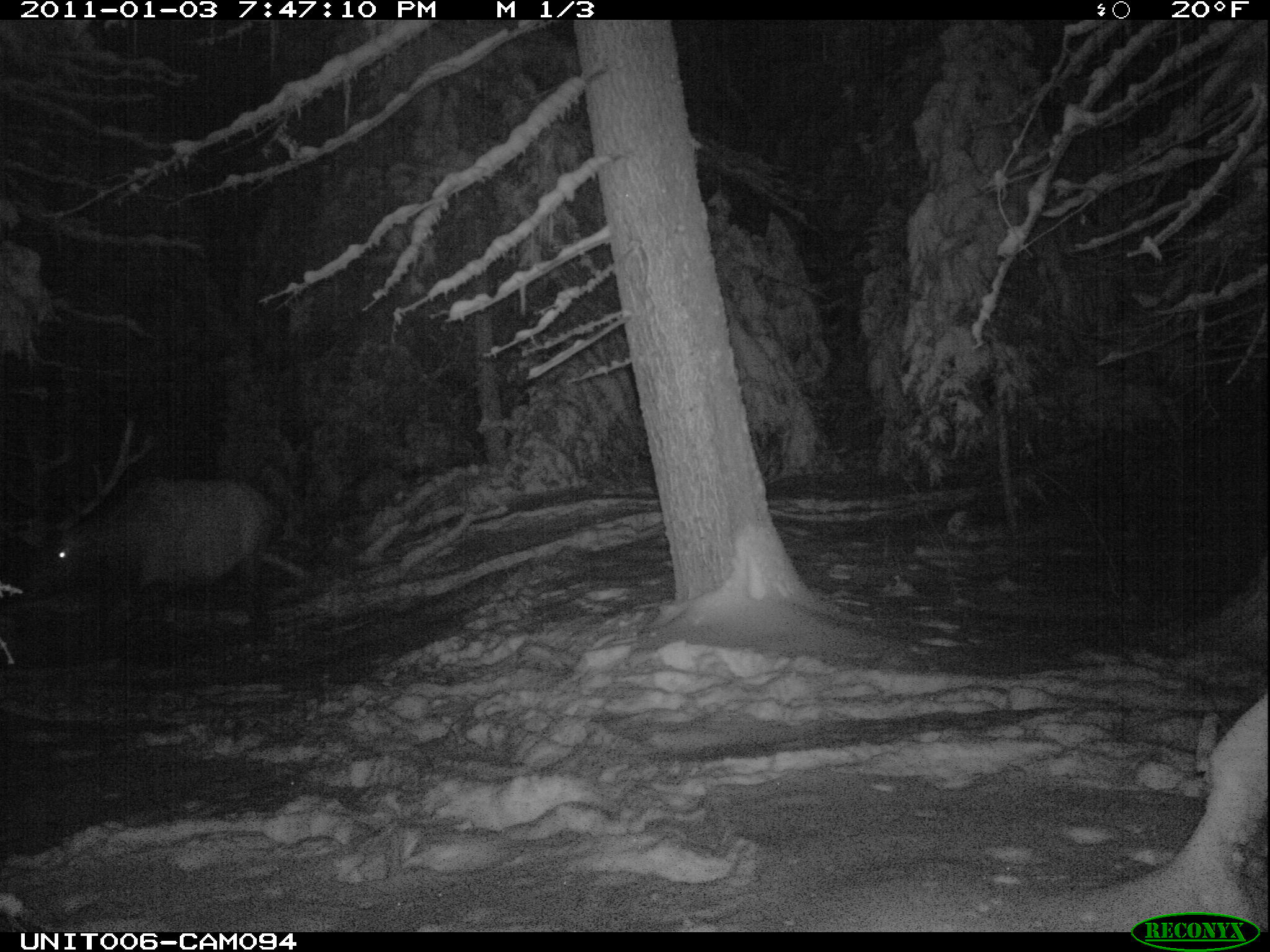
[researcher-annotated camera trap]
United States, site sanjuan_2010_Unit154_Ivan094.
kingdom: Animalia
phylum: Chordata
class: Mammalia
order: Artiodactyla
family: Cervidae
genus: Cervus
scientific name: Cervus elaphus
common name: red deer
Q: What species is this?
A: Cervus elaphus (red deer).